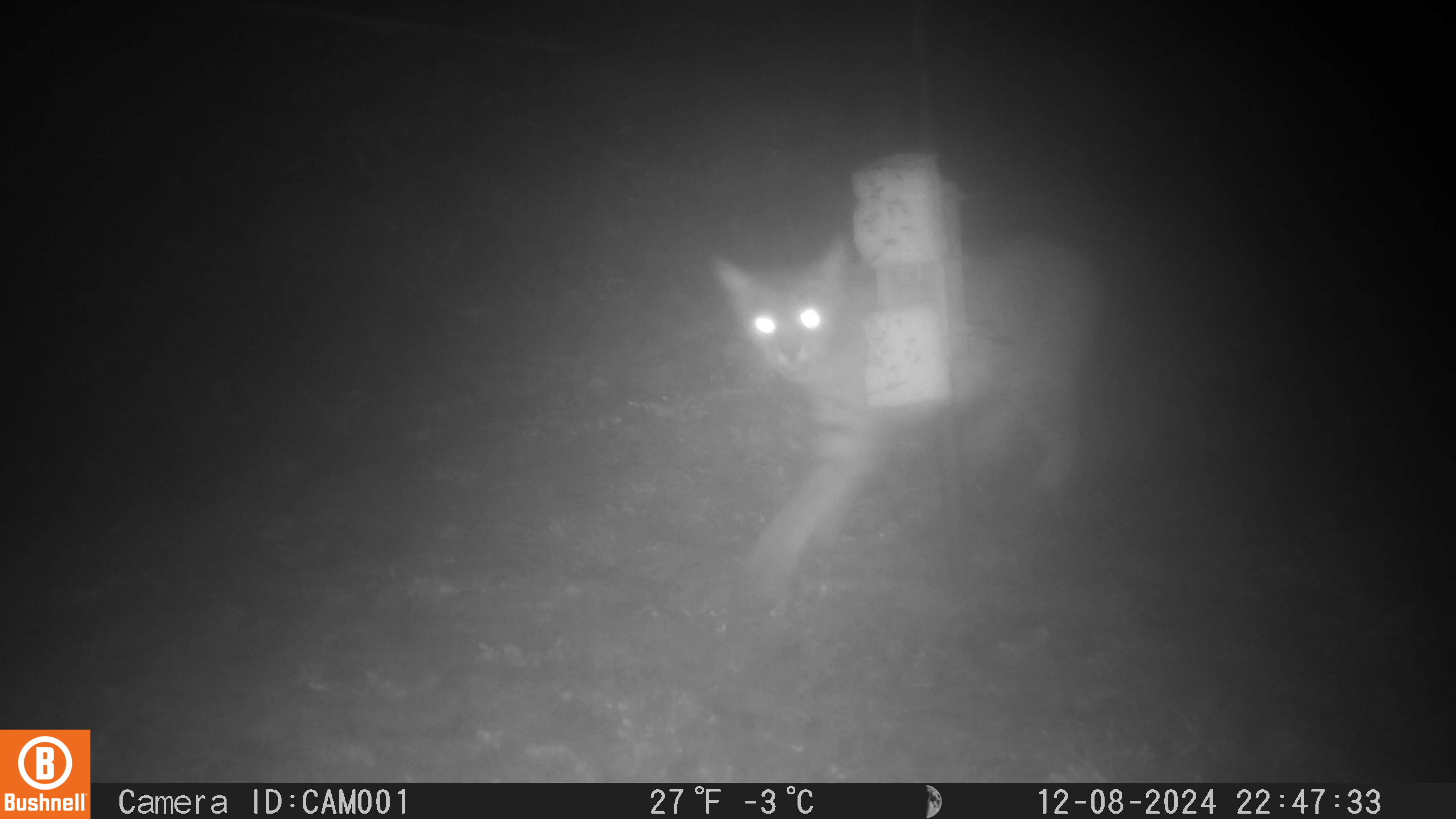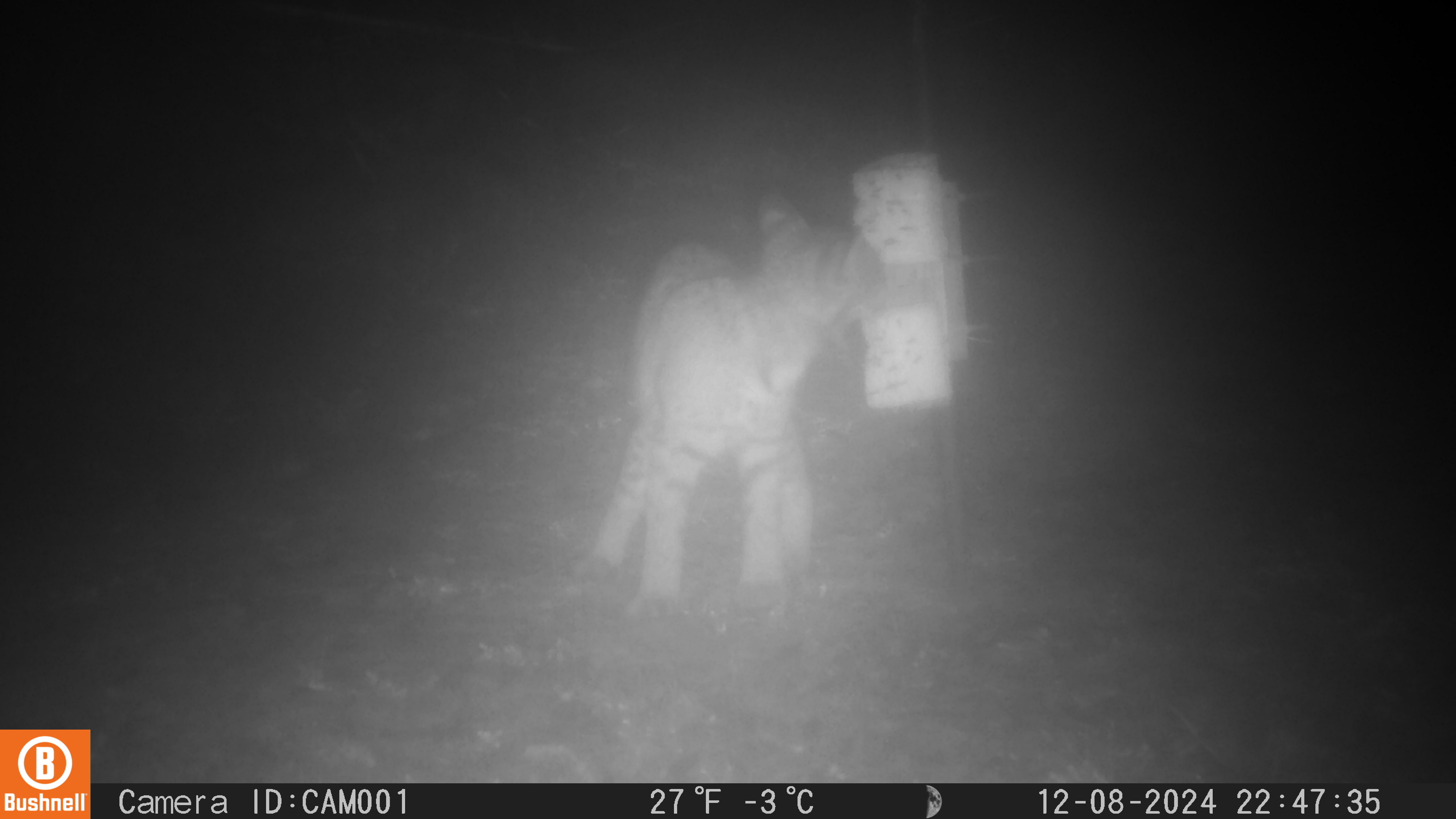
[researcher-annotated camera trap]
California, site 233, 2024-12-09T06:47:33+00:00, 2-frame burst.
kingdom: Animalia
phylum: Chordata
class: Mammalia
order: Carnivora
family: Felidae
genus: Lynx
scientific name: Lynx rufus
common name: bobcat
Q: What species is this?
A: Bobcat (Lynx rufus).